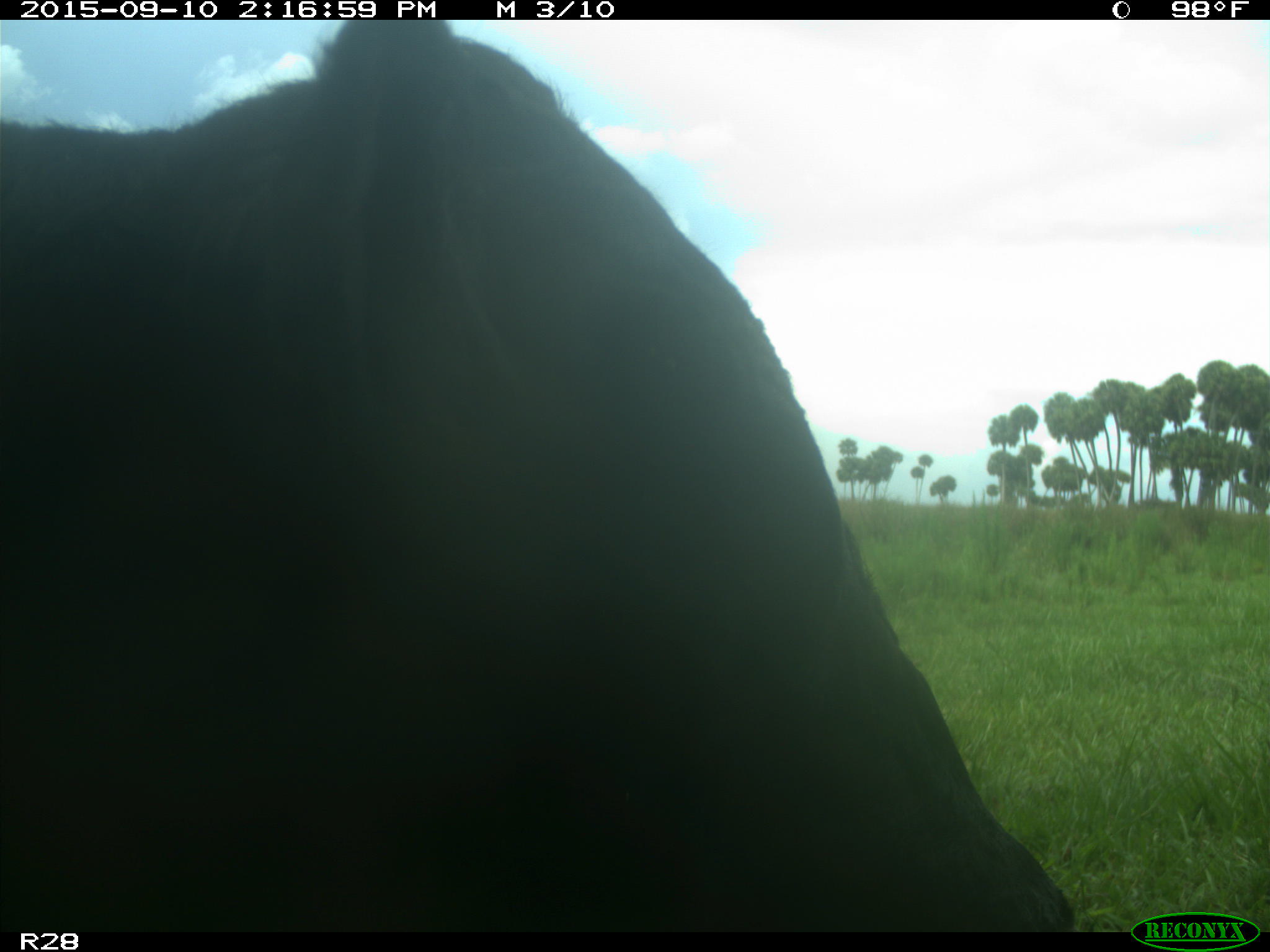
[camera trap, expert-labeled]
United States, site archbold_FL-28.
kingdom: Animalia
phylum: Chordata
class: Mammalia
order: Artiodactyla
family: Bovidae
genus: Bos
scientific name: Bos taurus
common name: domestic cow